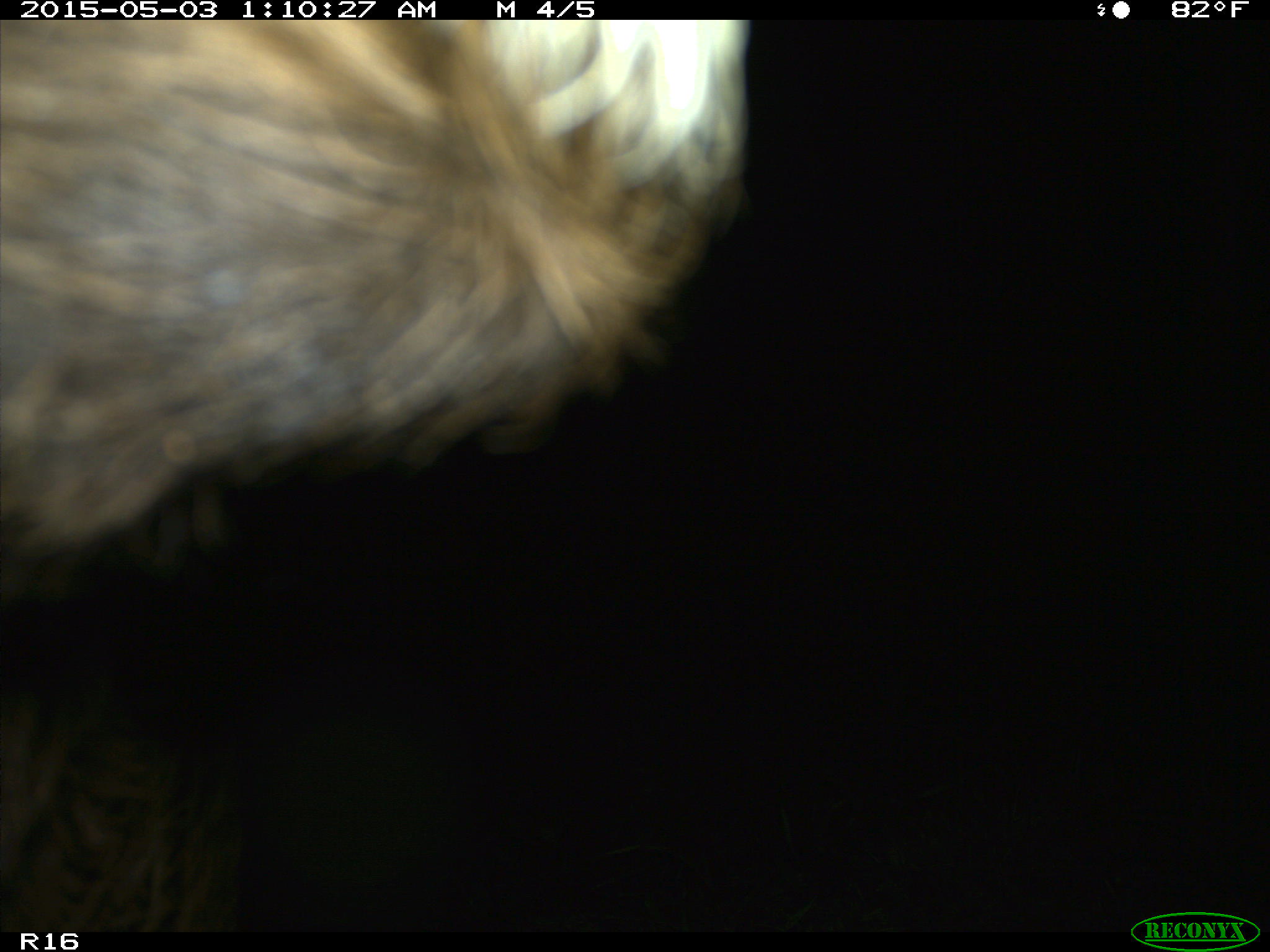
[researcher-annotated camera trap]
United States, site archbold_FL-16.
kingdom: Animalia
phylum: Chordata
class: Mammalia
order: Artiodactyla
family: Bovidae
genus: Bos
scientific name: Bos taurus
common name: domestic cow